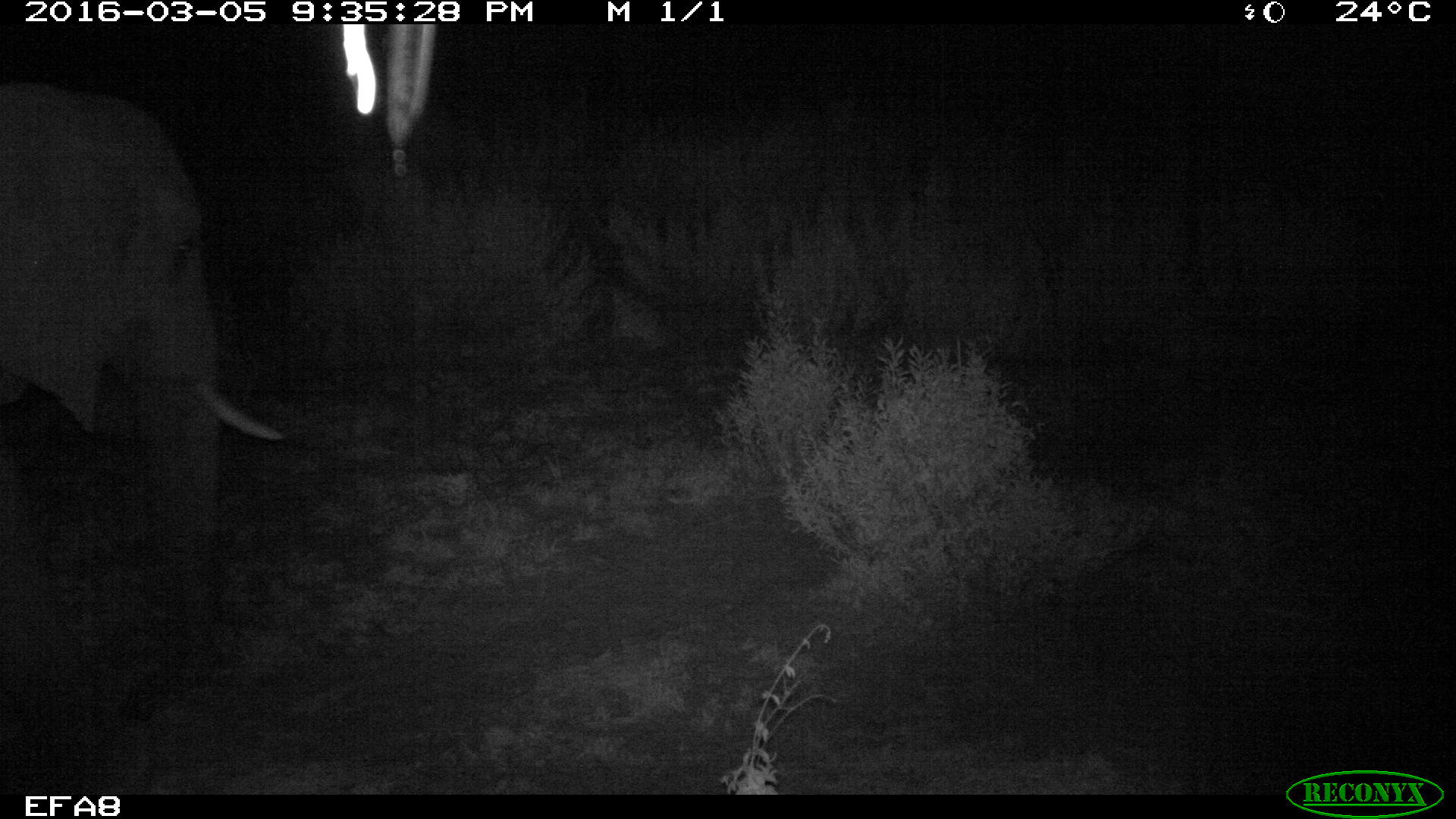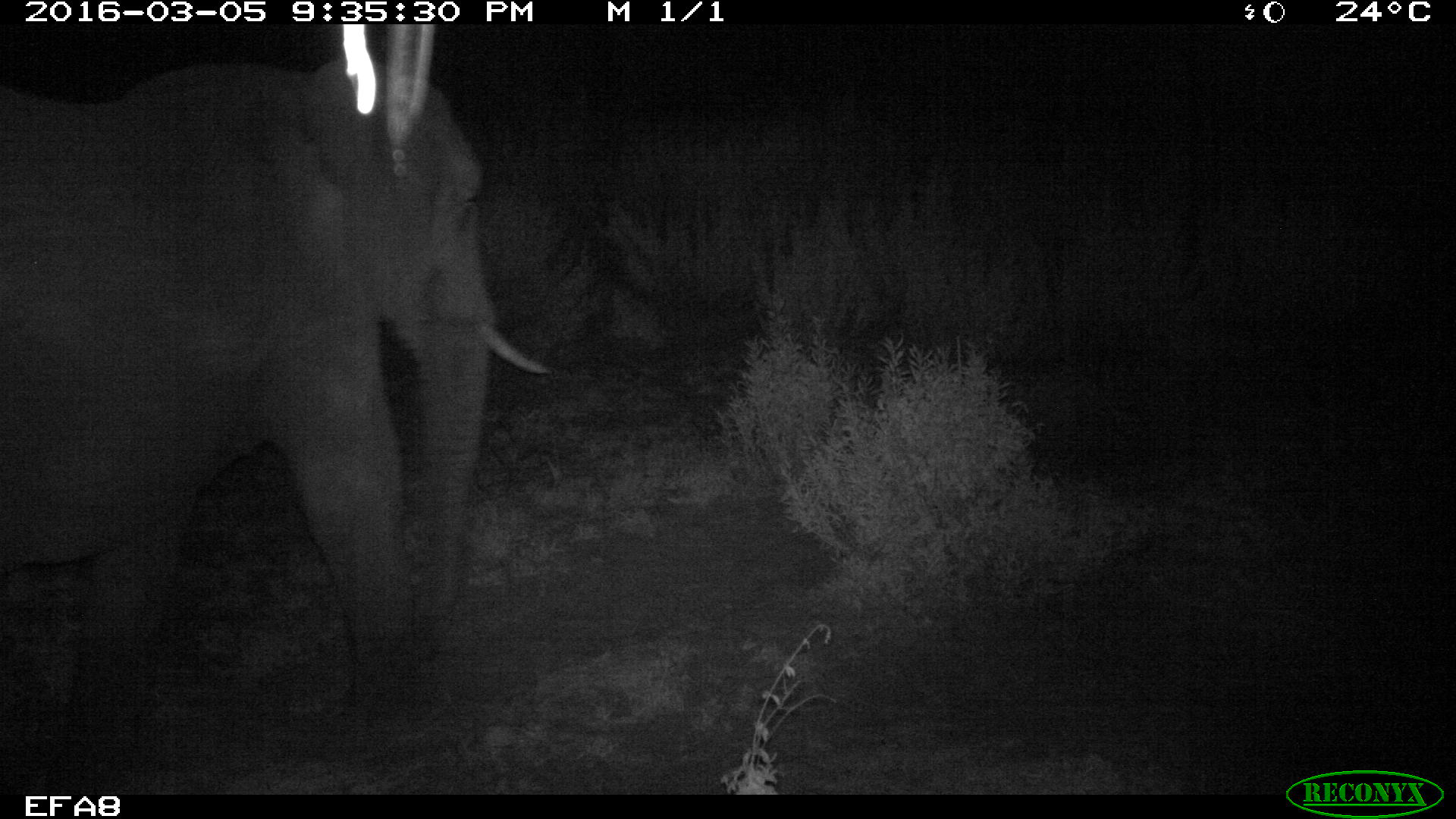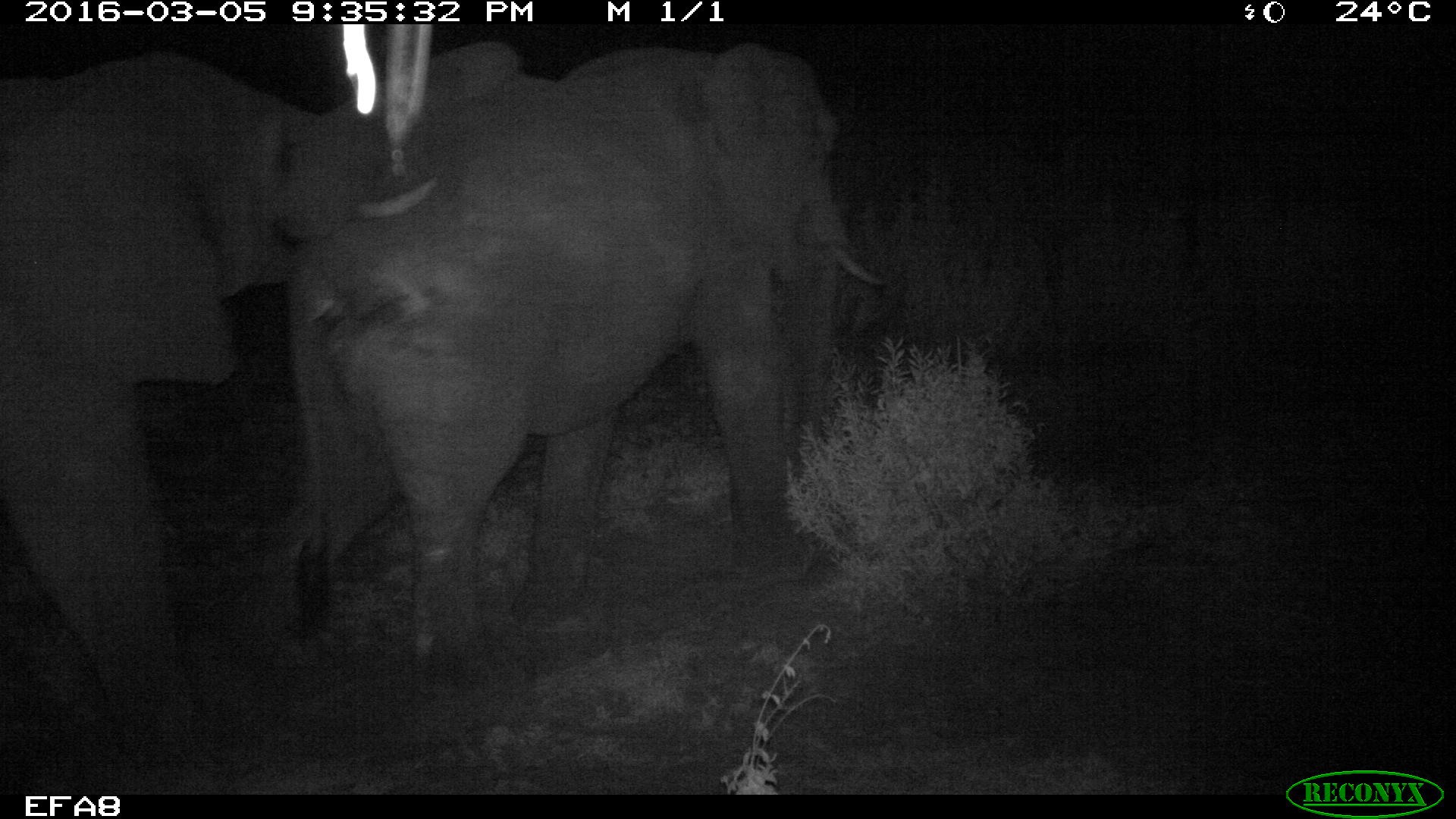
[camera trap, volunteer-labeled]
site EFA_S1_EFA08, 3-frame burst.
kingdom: Animalia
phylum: Chordata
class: Mammalia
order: Proboscidea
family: Elephantidae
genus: Loxodonta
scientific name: Loxodonta africana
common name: african bush elephant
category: elephant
Elephant (african bush elephant) (Loxodonta africana), count 2. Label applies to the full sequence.